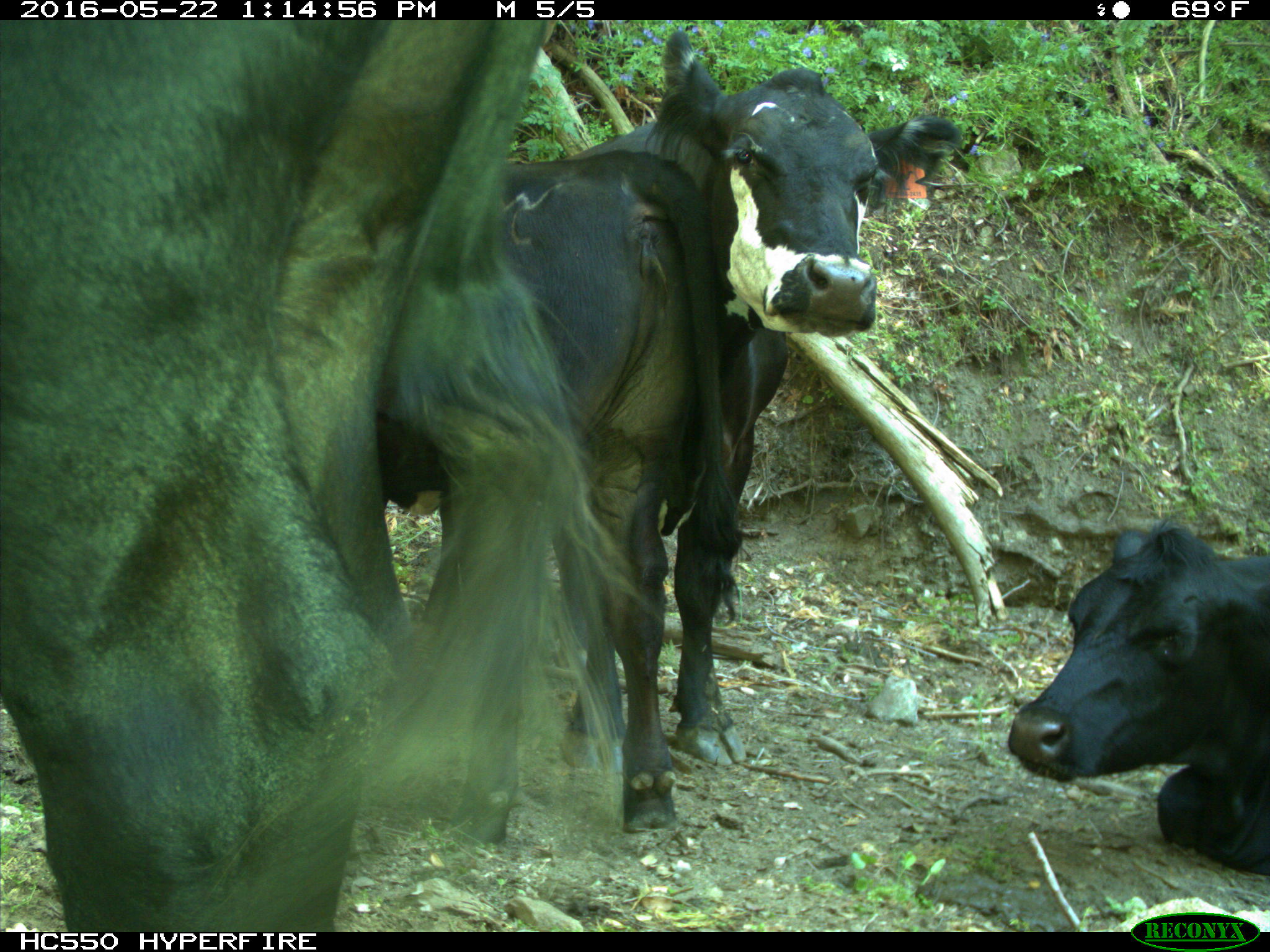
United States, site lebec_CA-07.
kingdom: Animalia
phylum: Chordata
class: Mammalia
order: Artiodactyla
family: Bovidae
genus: Bos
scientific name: Bos taurus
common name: domestic cow